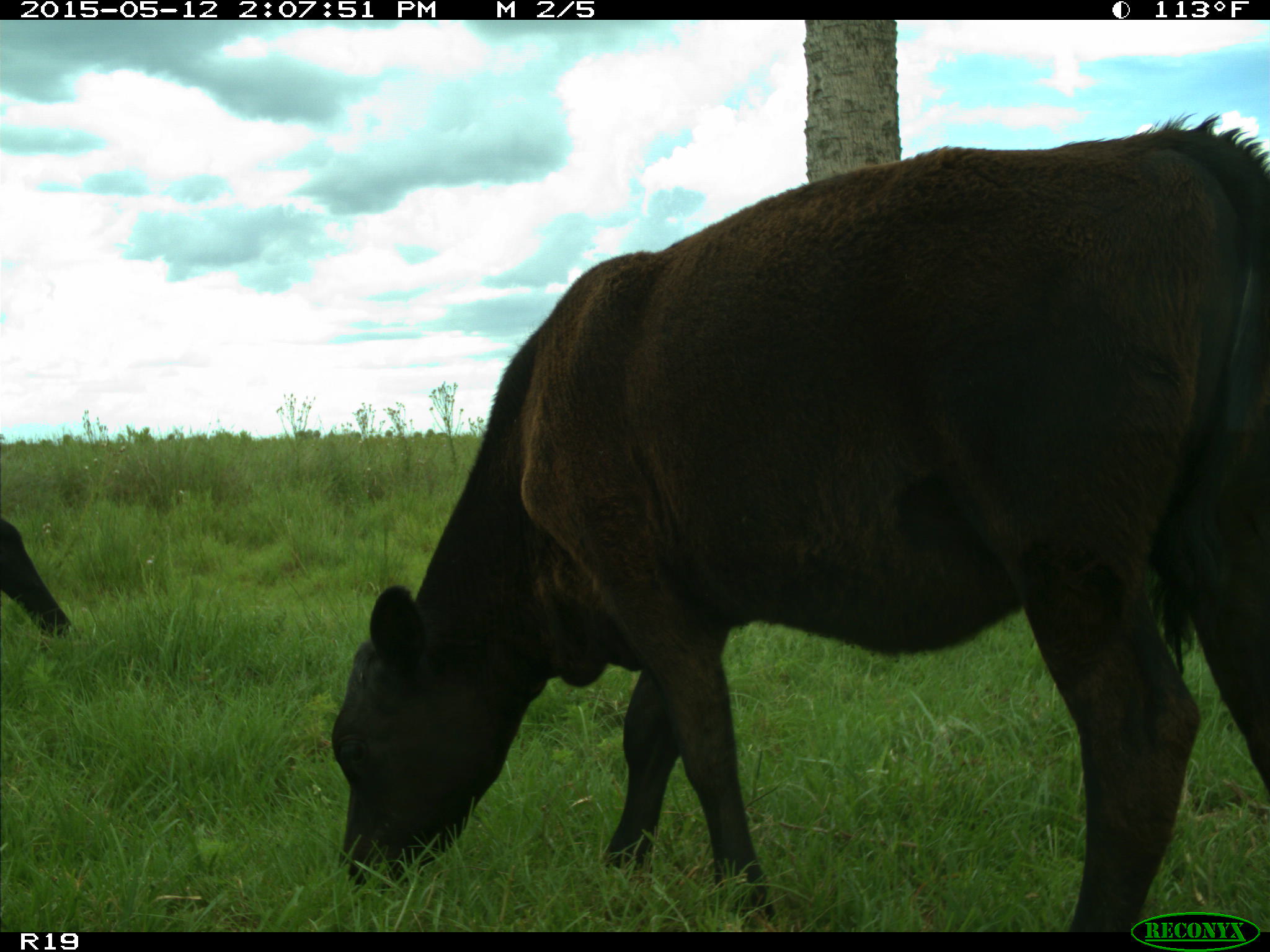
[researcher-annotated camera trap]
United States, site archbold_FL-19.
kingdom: Animalia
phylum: Chordata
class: Mammalia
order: Artiodactyla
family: Bovidae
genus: Bos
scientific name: Bos taurus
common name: domestic cow